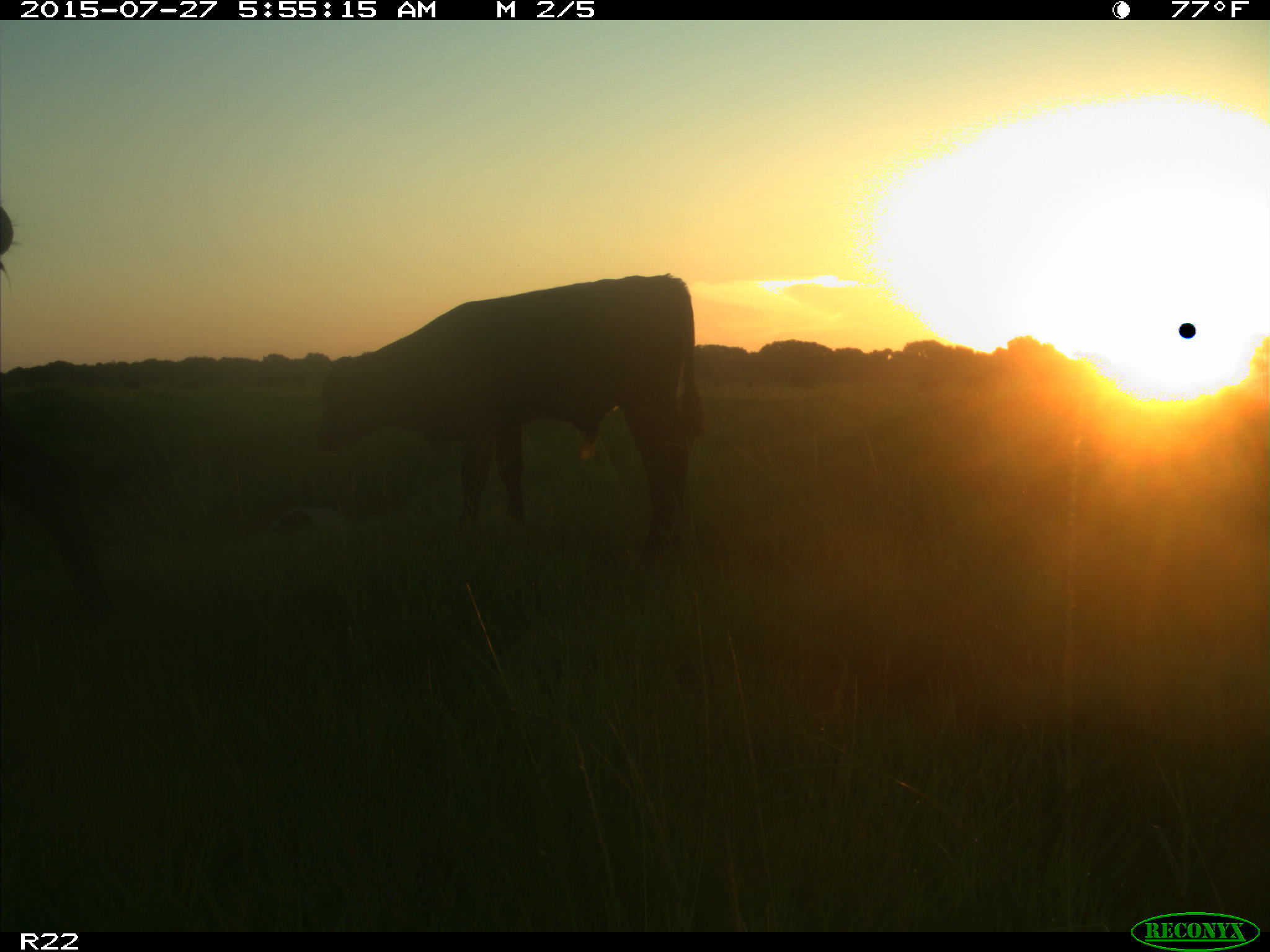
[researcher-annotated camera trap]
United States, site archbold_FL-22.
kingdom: Animalia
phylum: Chordata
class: Mammalia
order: Artiodactyla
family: Bovidae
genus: Bos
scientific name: Bos taurus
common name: domestic cow